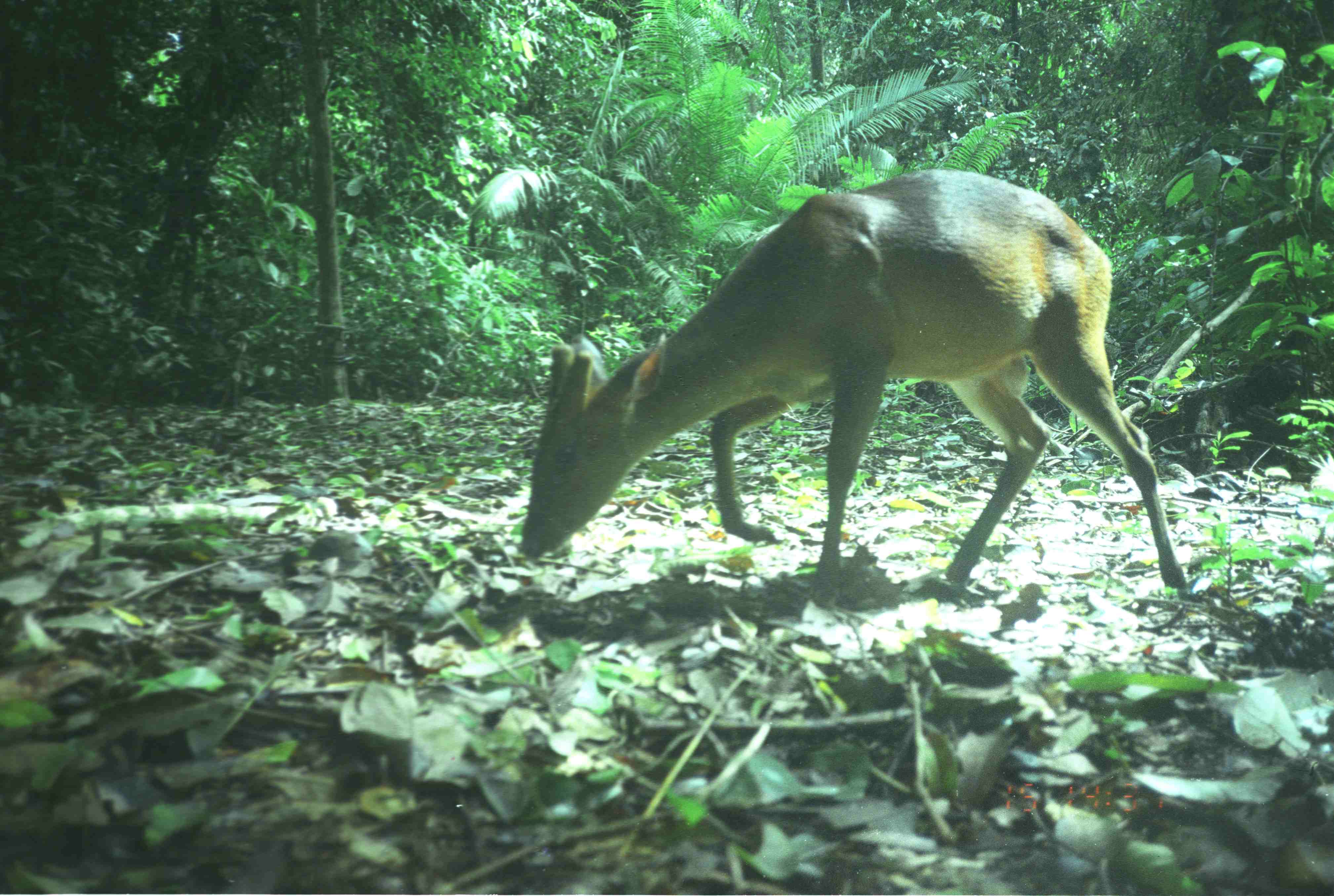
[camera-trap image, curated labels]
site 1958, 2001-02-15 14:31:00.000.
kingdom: Animalia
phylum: Chordata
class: Mammalia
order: Artiodactyla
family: Cervidae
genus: Muntiacus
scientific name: Muntiacus muntjak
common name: southern red muntjac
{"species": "Muntiacus muntjak (southern red muntjac)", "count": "1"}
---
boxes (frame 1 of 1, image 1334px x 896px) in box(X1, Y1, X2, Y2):
muntiacus muntjak: box(520, 170, 1188, 590)